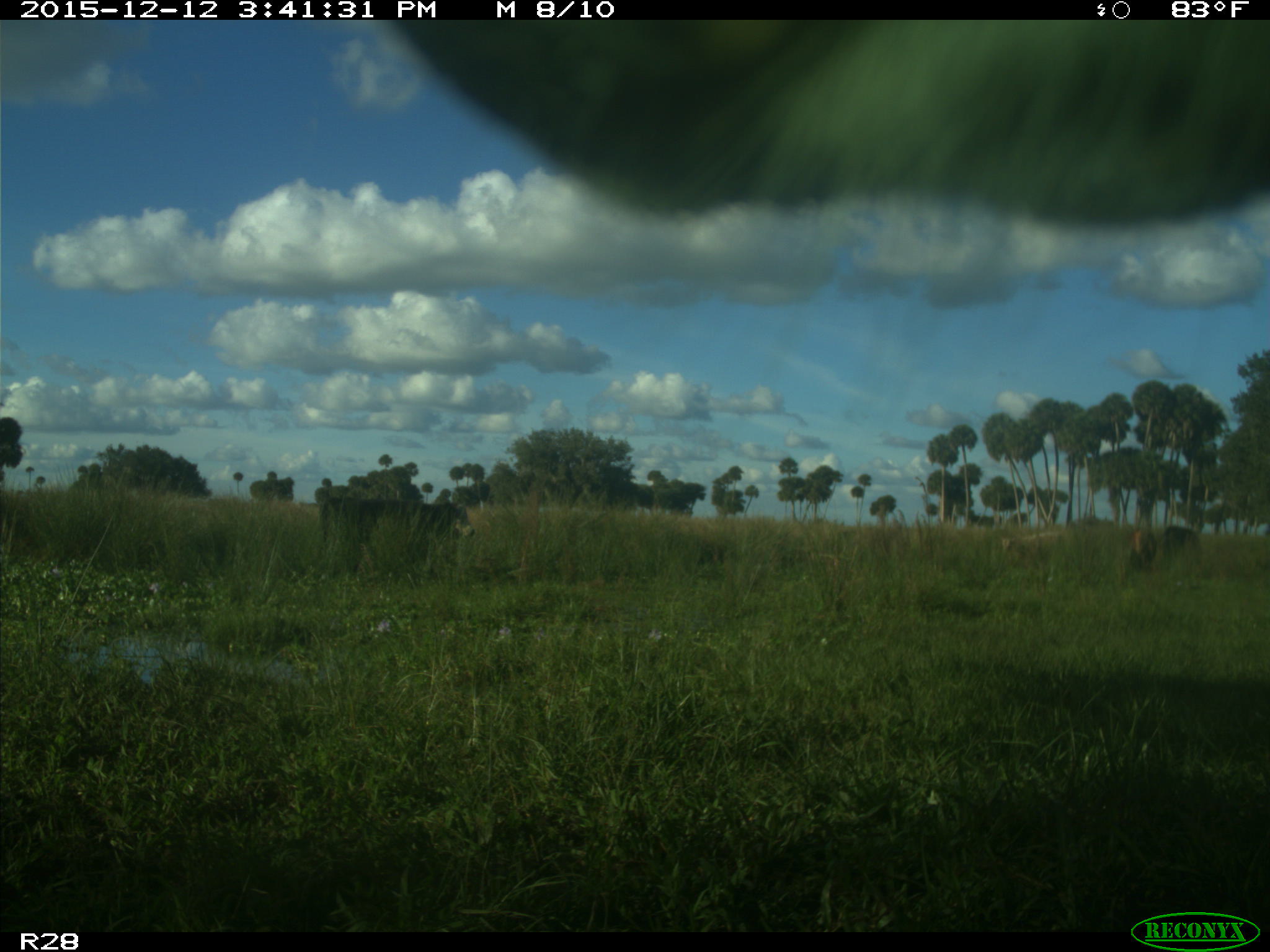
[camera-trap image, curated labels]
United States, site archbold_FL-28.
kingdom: Animalia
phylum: Chordata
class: Mammalia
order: Artiodactyla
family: Bovidae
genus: Bos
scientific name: Bos taurus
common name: domestic cow